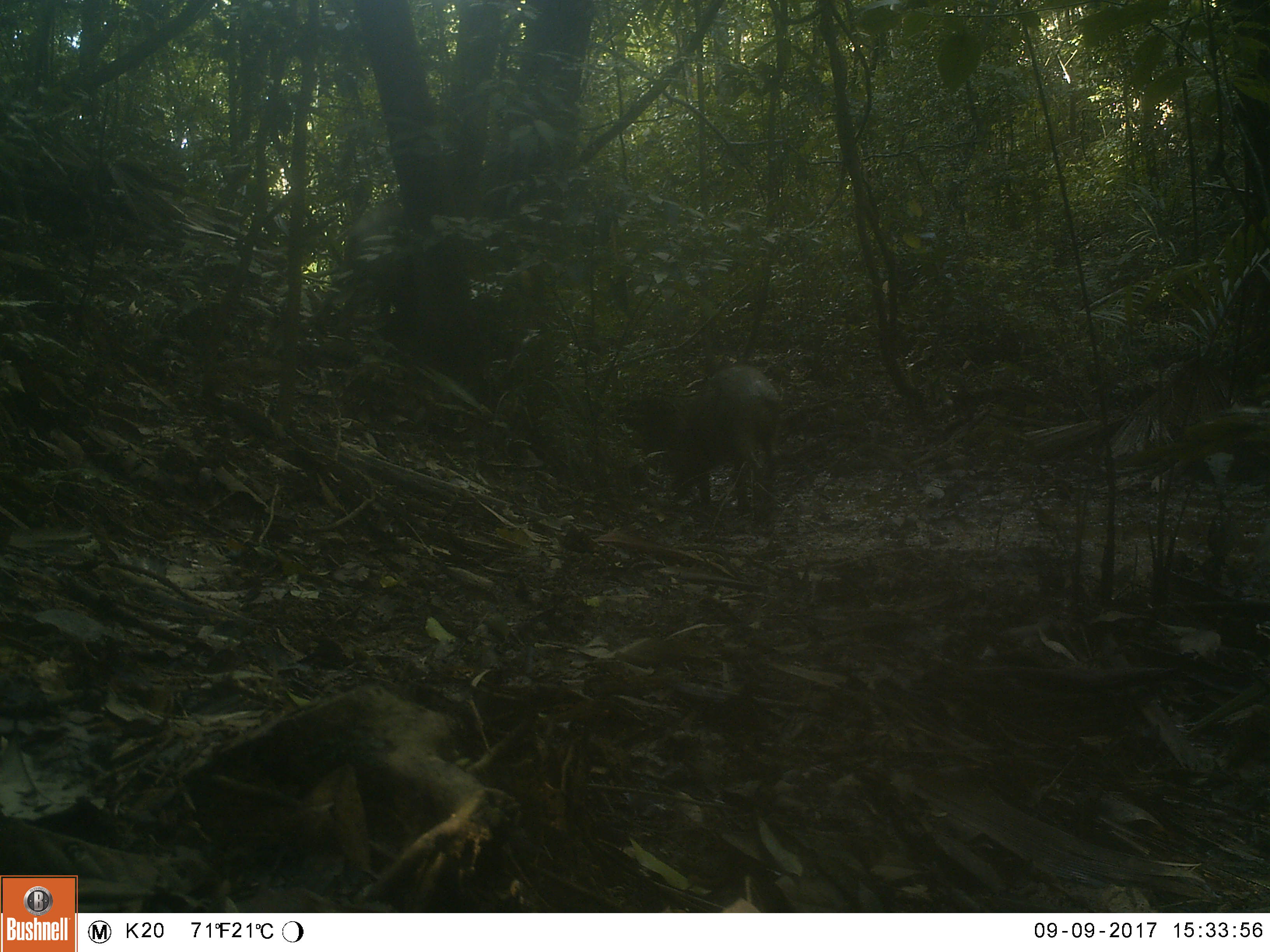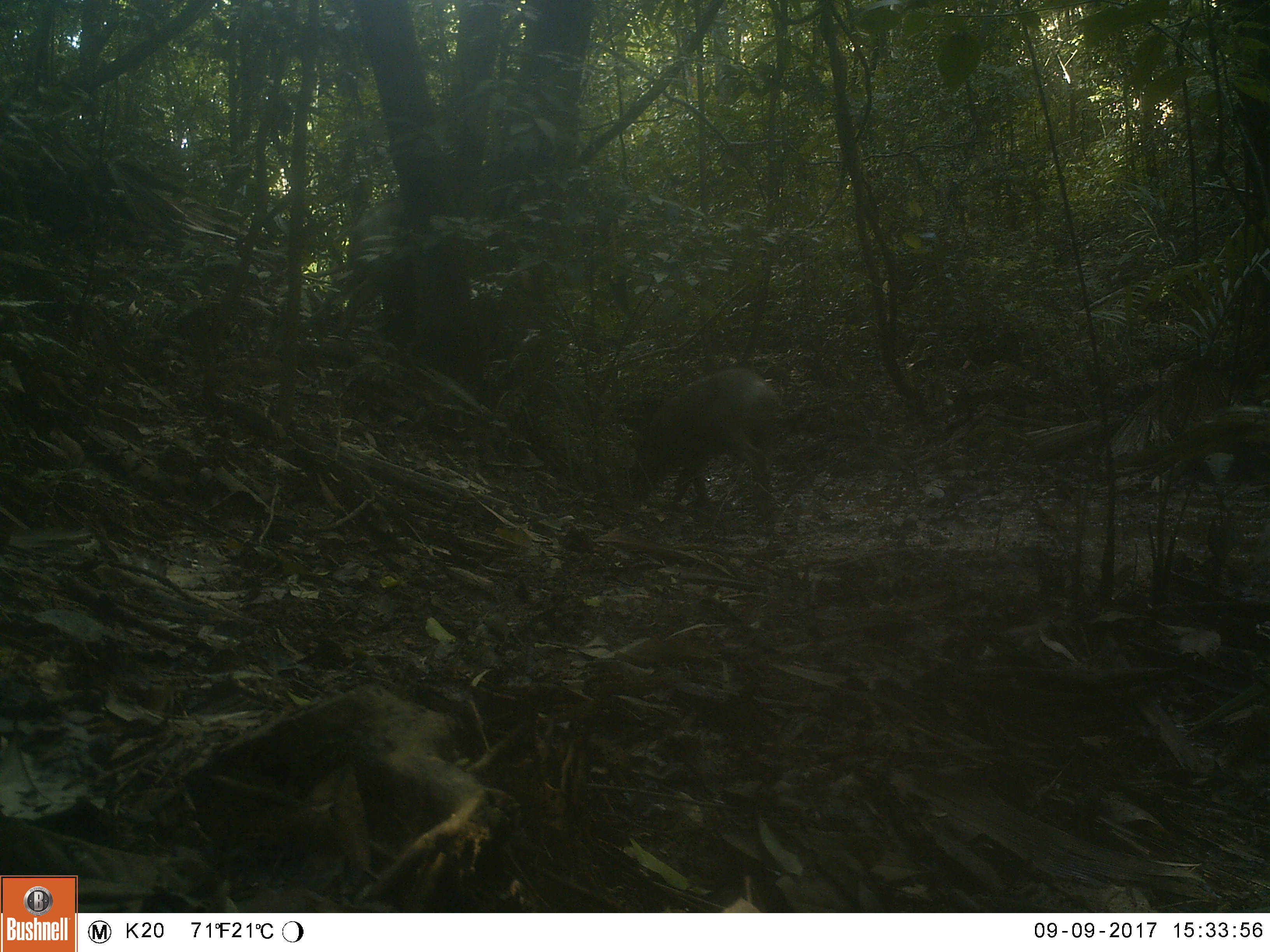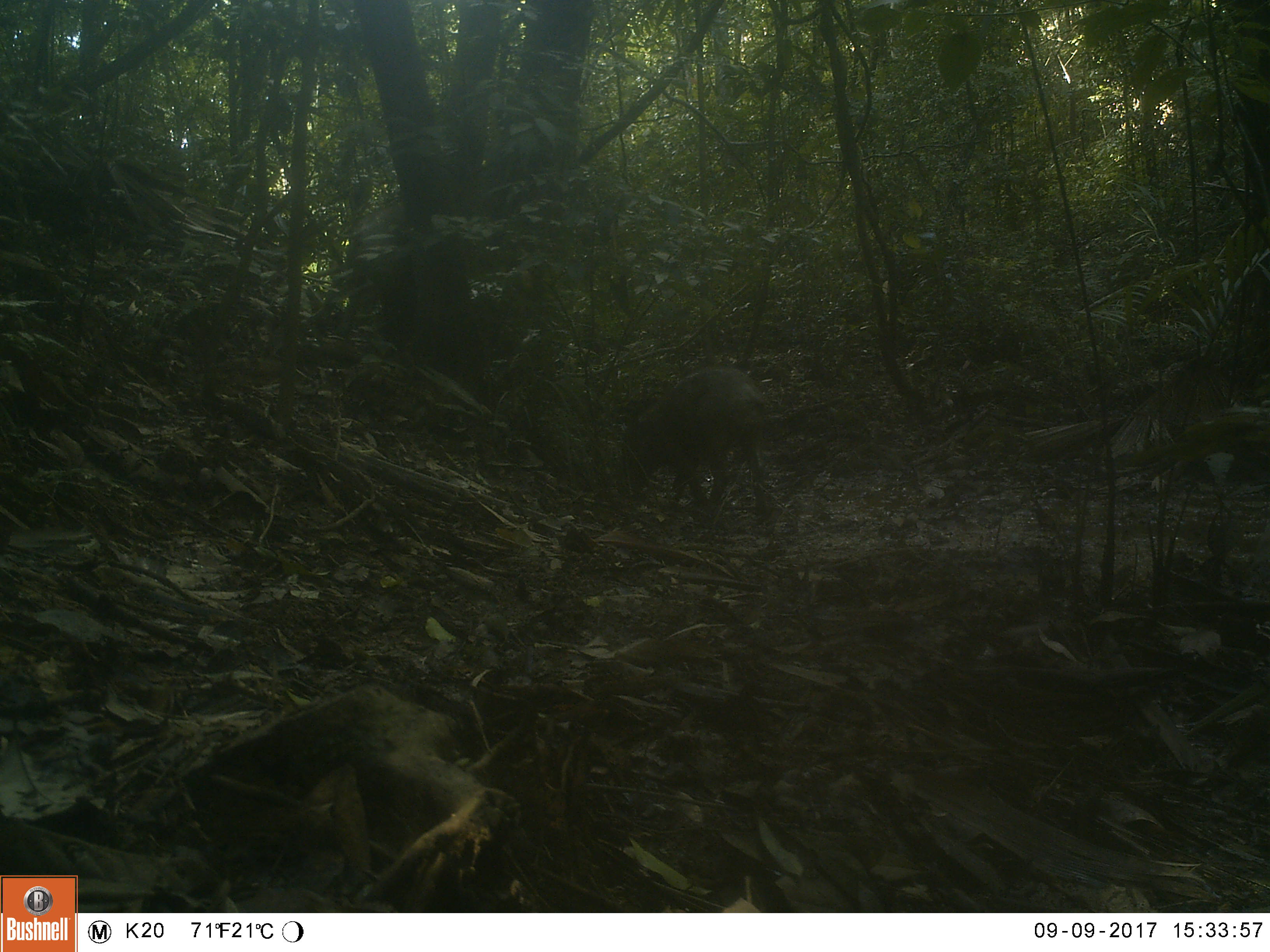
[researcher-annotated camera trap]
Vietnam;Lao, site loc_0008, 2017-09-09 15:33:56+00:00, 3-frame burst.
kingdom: Animalia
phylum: Chordata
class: Mammalia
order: Artiodactyla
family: Suidae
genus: Sus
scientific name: Sus scrofa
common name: eurasian wild pig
Eurasian wild pig (Sus scrofa). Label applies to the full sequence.